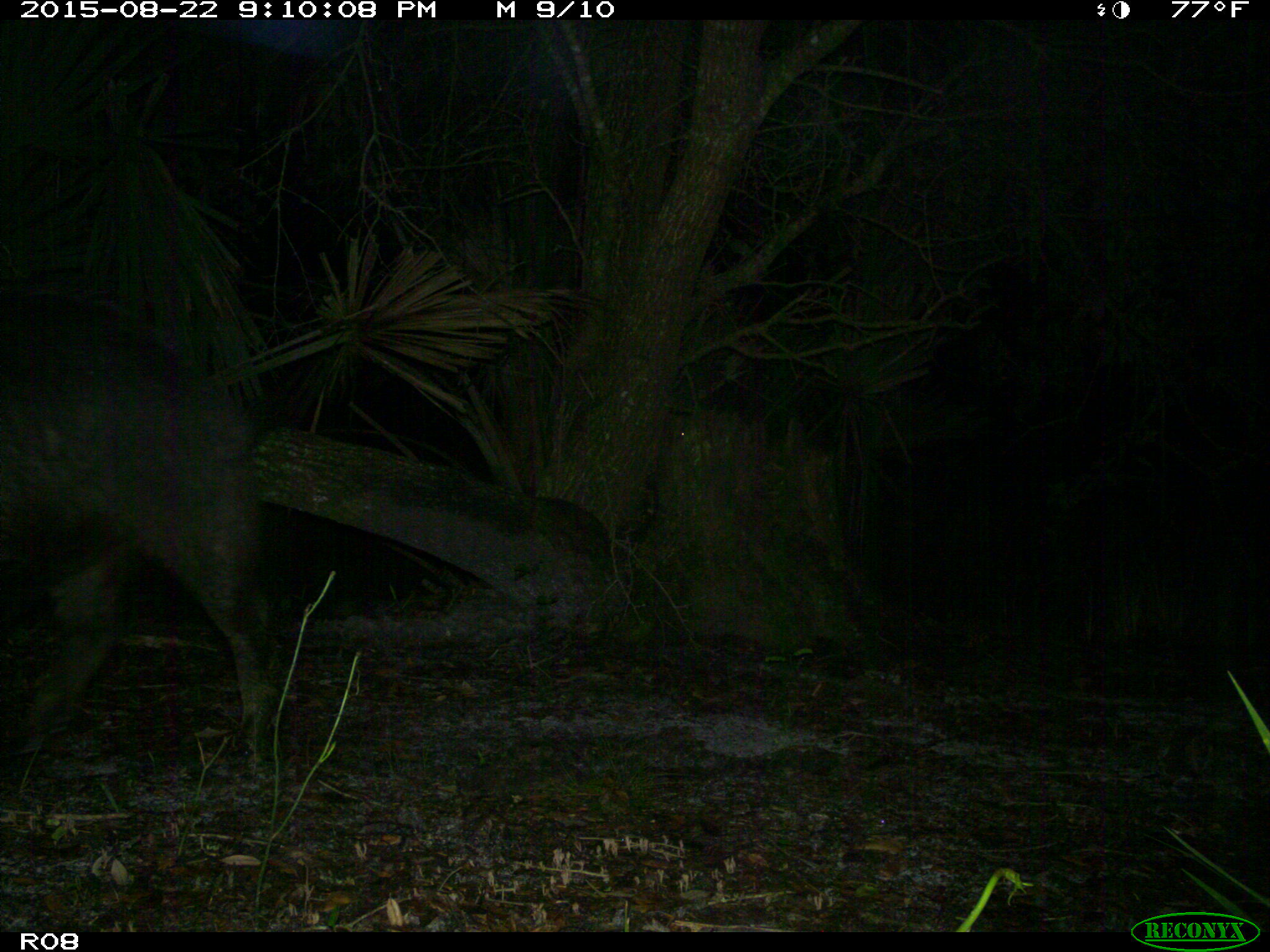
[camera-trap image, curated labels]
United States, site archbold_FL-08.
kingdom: Animalia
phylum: Chordata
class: Mammalia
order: Artiodactyla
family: Suidae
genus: Sus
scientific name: Sus scrofa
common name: wild boar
Sus scrofa (wild boar).